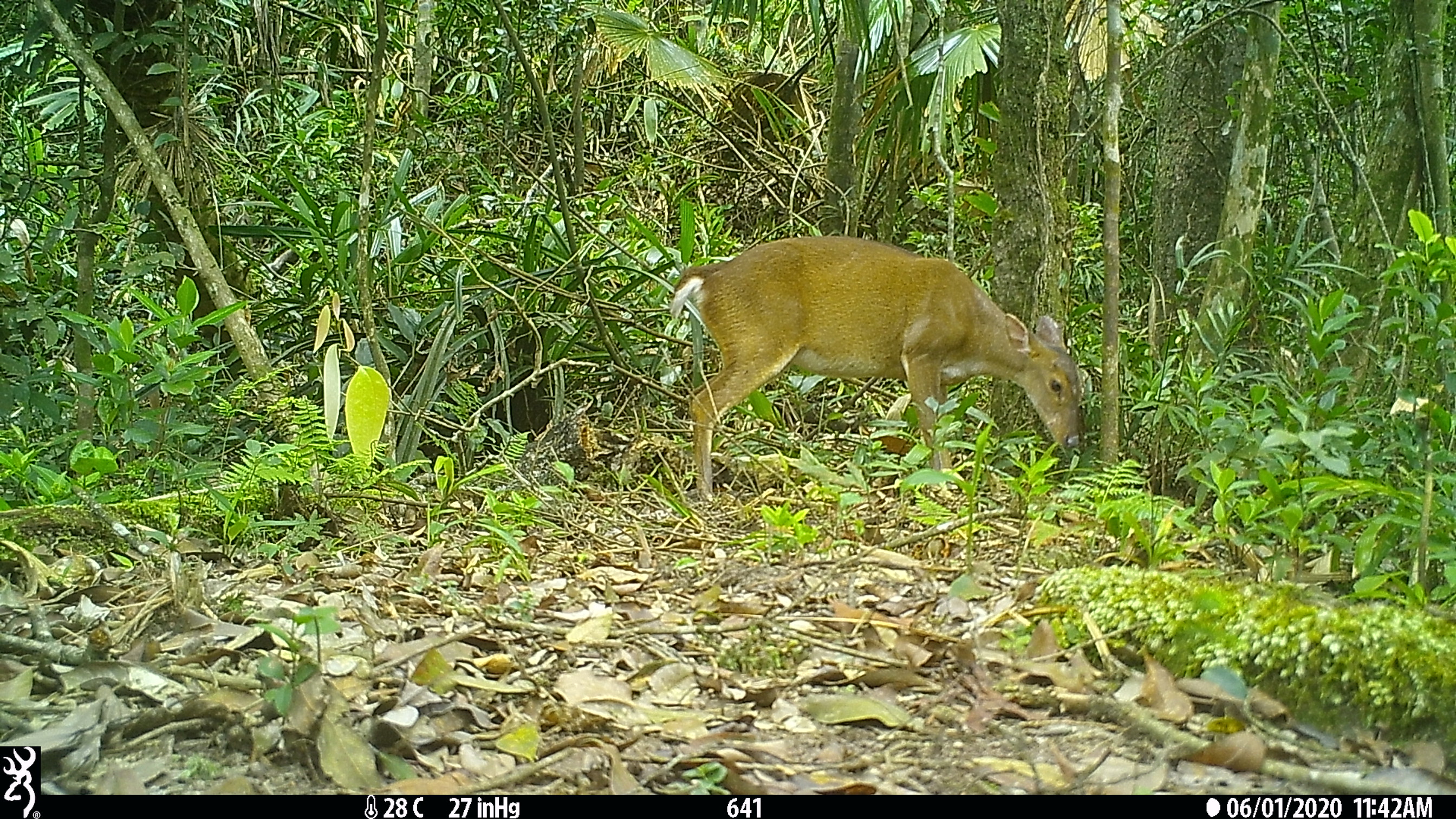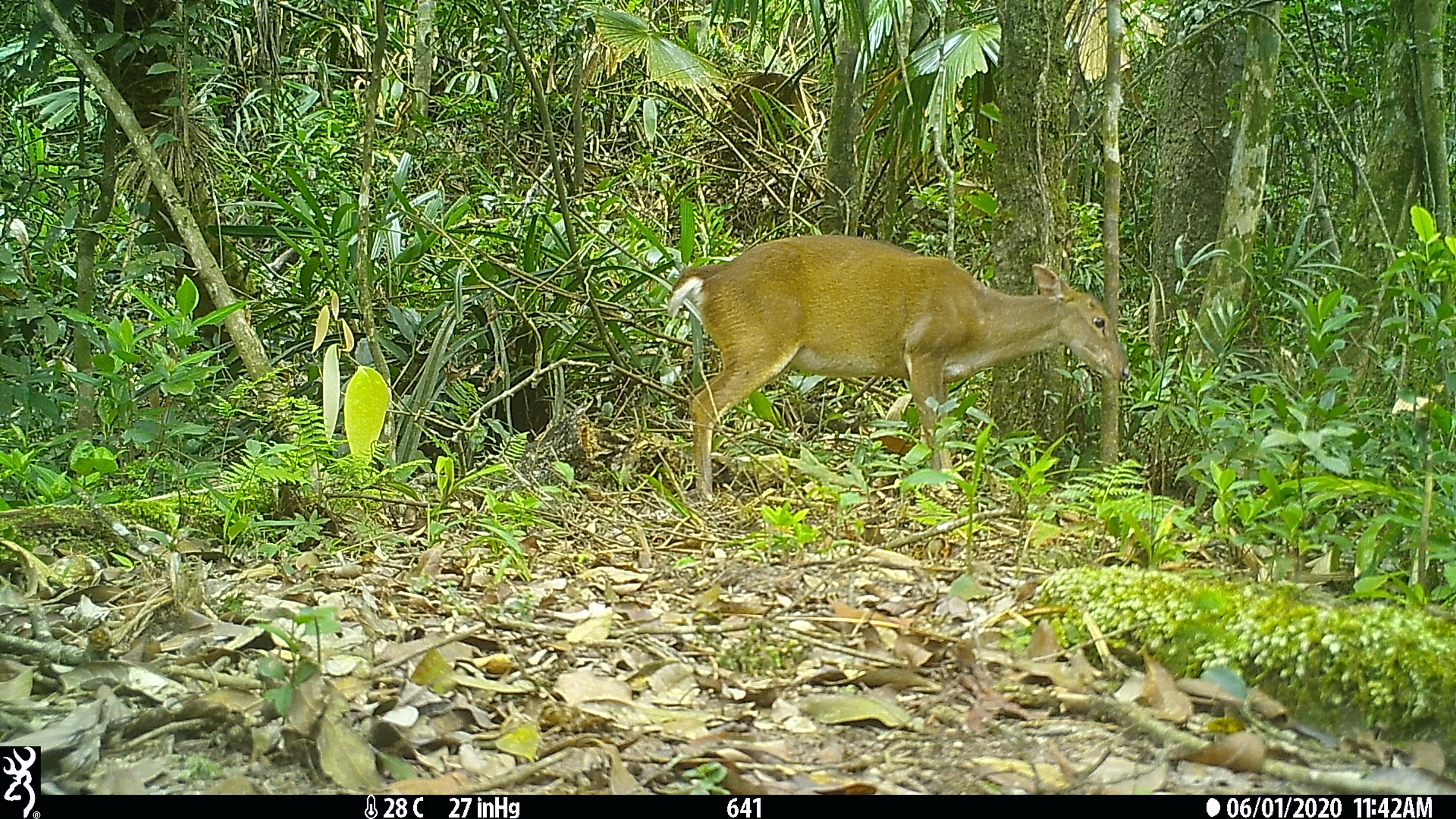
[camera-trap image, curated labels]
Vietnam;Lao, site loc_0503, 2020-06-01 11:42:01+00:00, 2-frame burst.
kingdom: Animalia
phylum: Chordata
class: Mammalia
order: Artiodactyla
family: Cervidae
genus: Muntiacus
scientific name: Muntiacus vuquangensis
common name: large-antlered muntjac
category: large antlered muntjac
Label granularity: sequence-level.